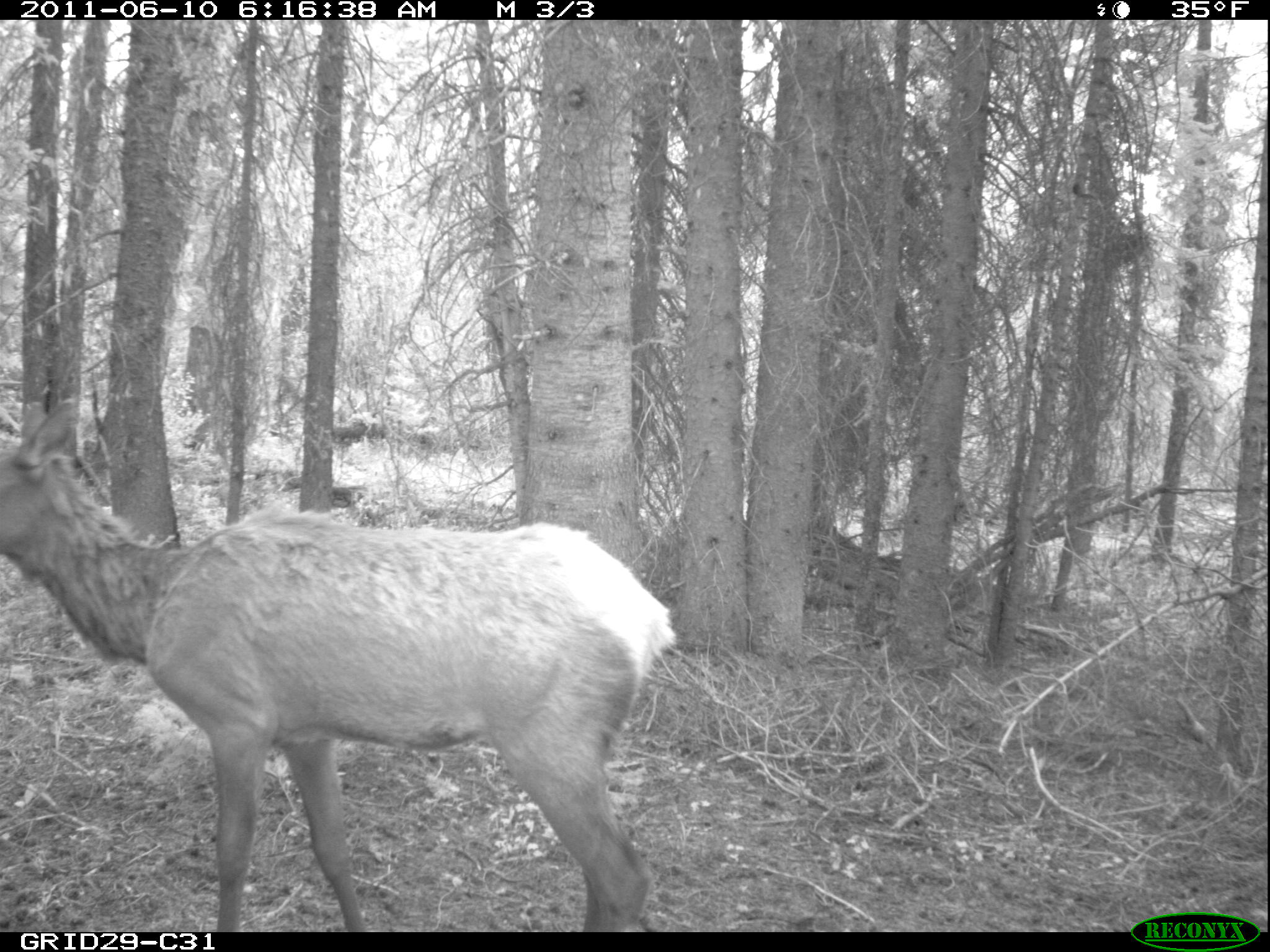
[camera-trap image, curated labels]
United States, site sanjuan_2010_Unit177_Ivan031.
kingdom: Animalia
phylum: Chordata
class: Mammalia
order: Artiodactyla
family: Cervidae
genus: Cervus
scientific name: Cervus elaphus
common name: red deer